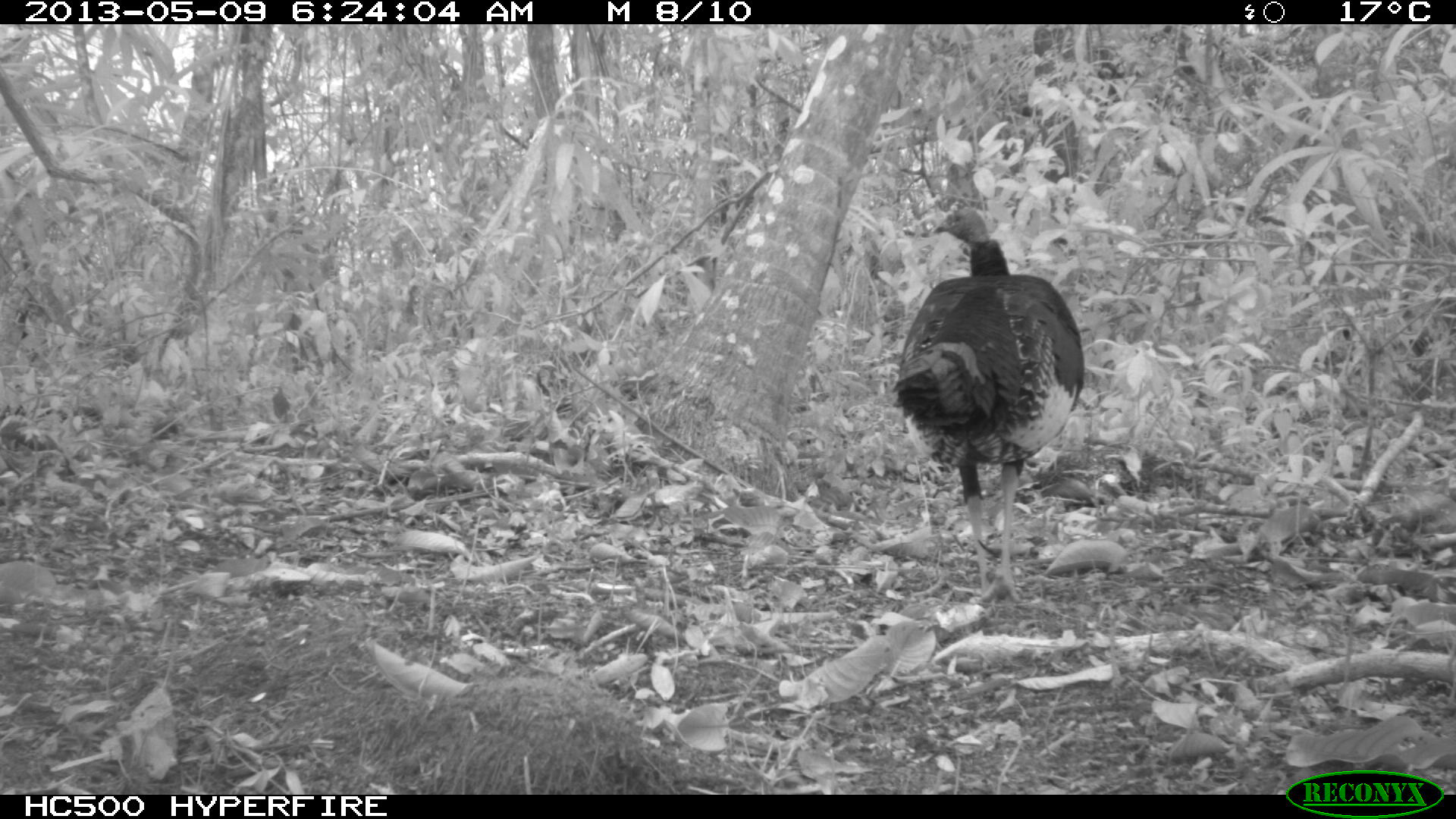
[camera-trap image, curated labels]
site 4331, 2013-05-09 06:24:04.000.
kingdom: Animalia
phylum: Chordata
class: Aves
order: Galliformes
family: Phasianidae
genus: Meleagris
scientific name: Meleagris ocellata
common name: ocellated turkey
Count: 1.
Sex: male.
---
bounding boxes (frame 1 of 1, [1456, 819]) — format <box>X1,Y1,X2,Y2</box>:
meleagris ocellata: <box>891,208,1084,608</box>